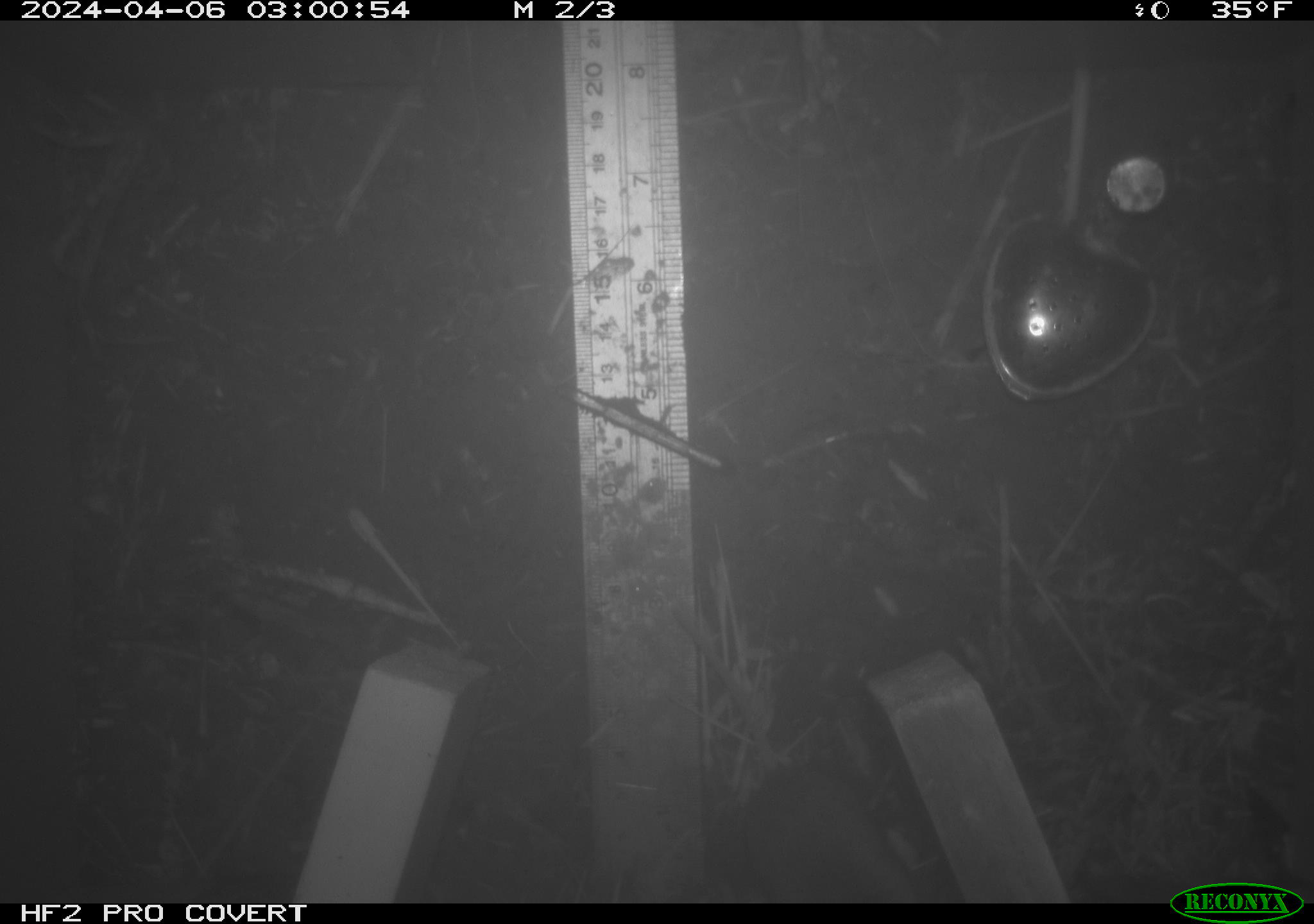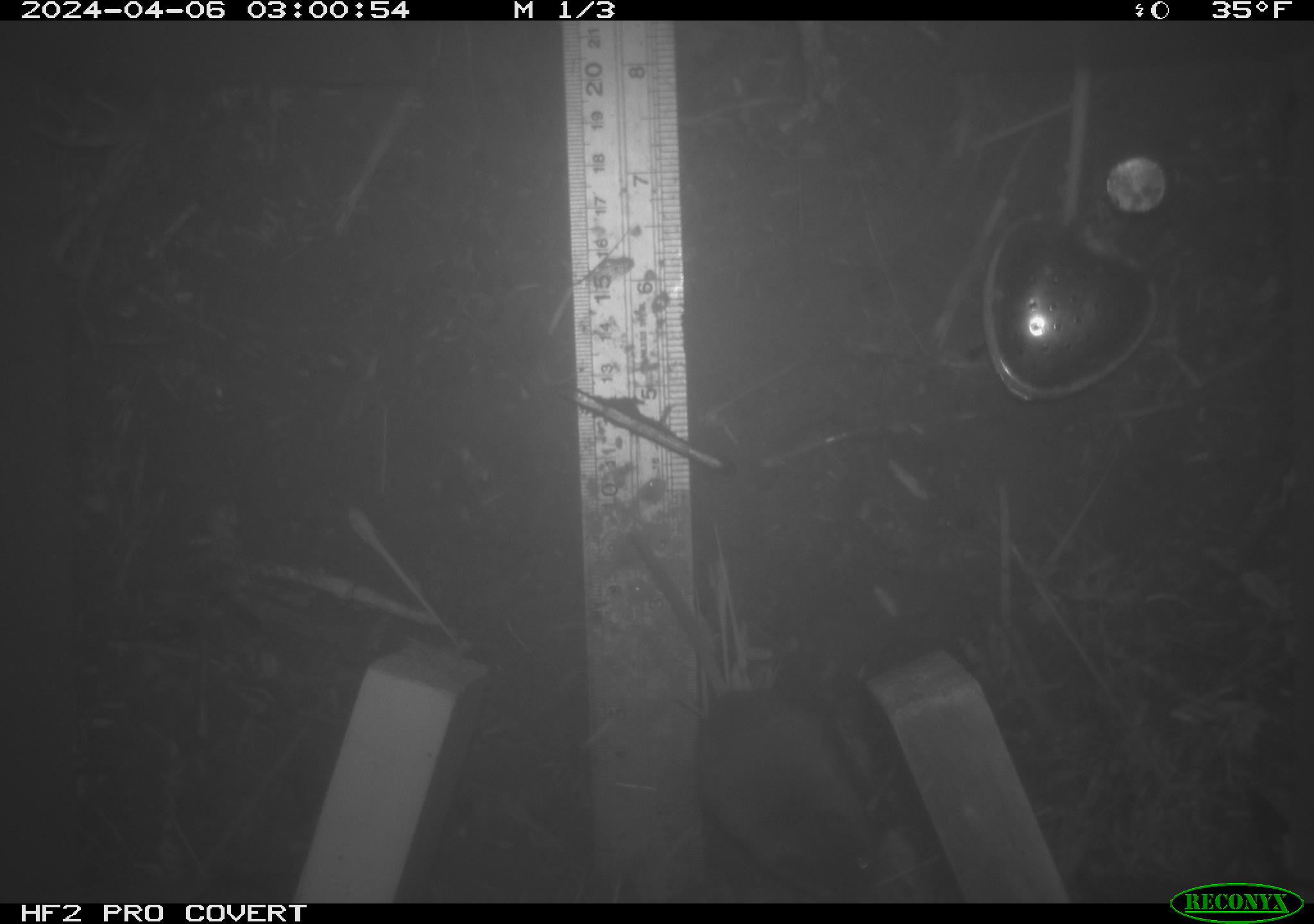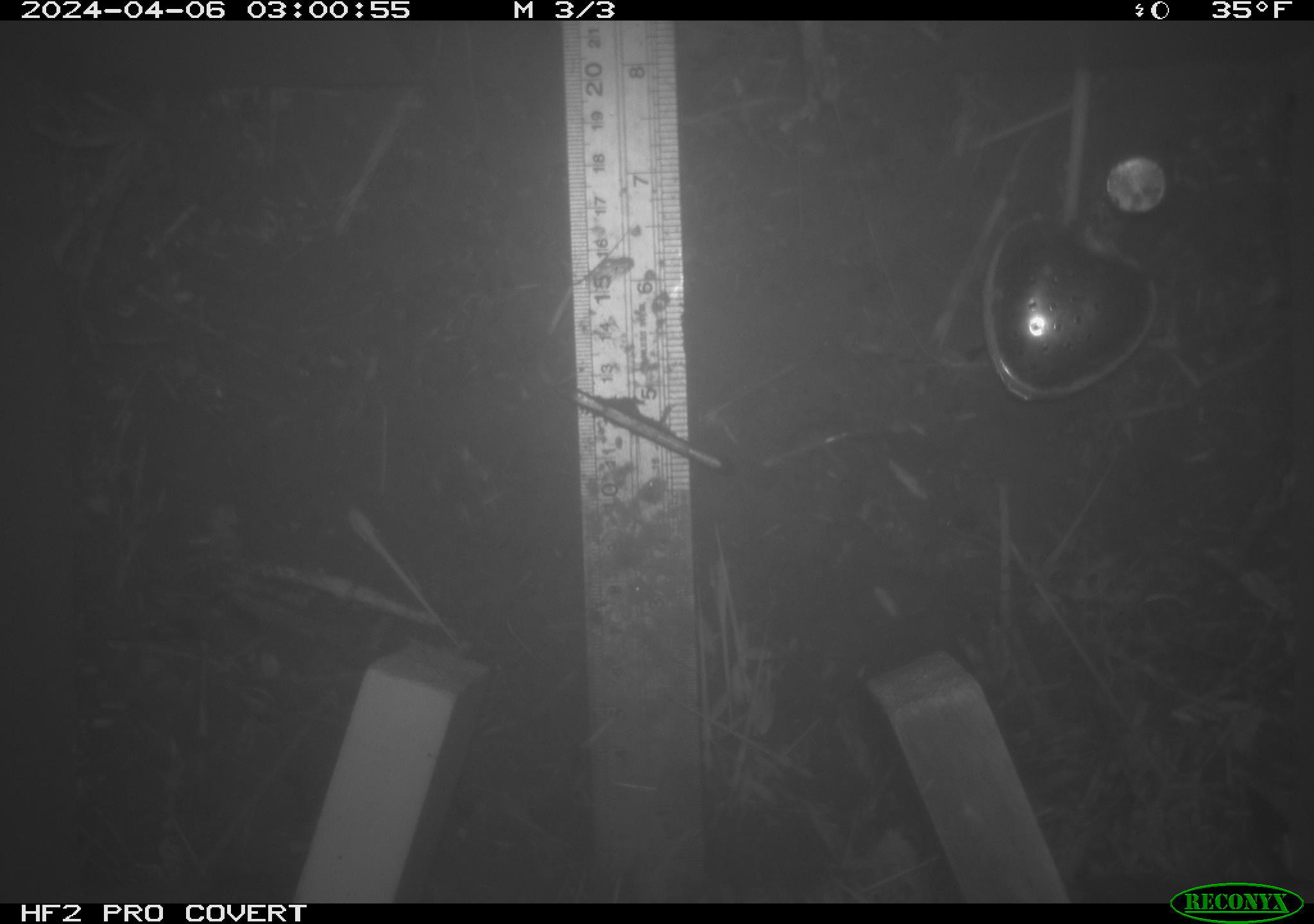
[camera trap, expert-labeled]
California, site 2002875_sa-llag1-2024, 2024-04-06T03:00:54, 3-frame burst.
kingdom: Animalia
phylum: Chordata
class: Mammalia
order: Rodentia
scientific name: Rodentia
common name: mouse species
Mouse species (Rodentia).